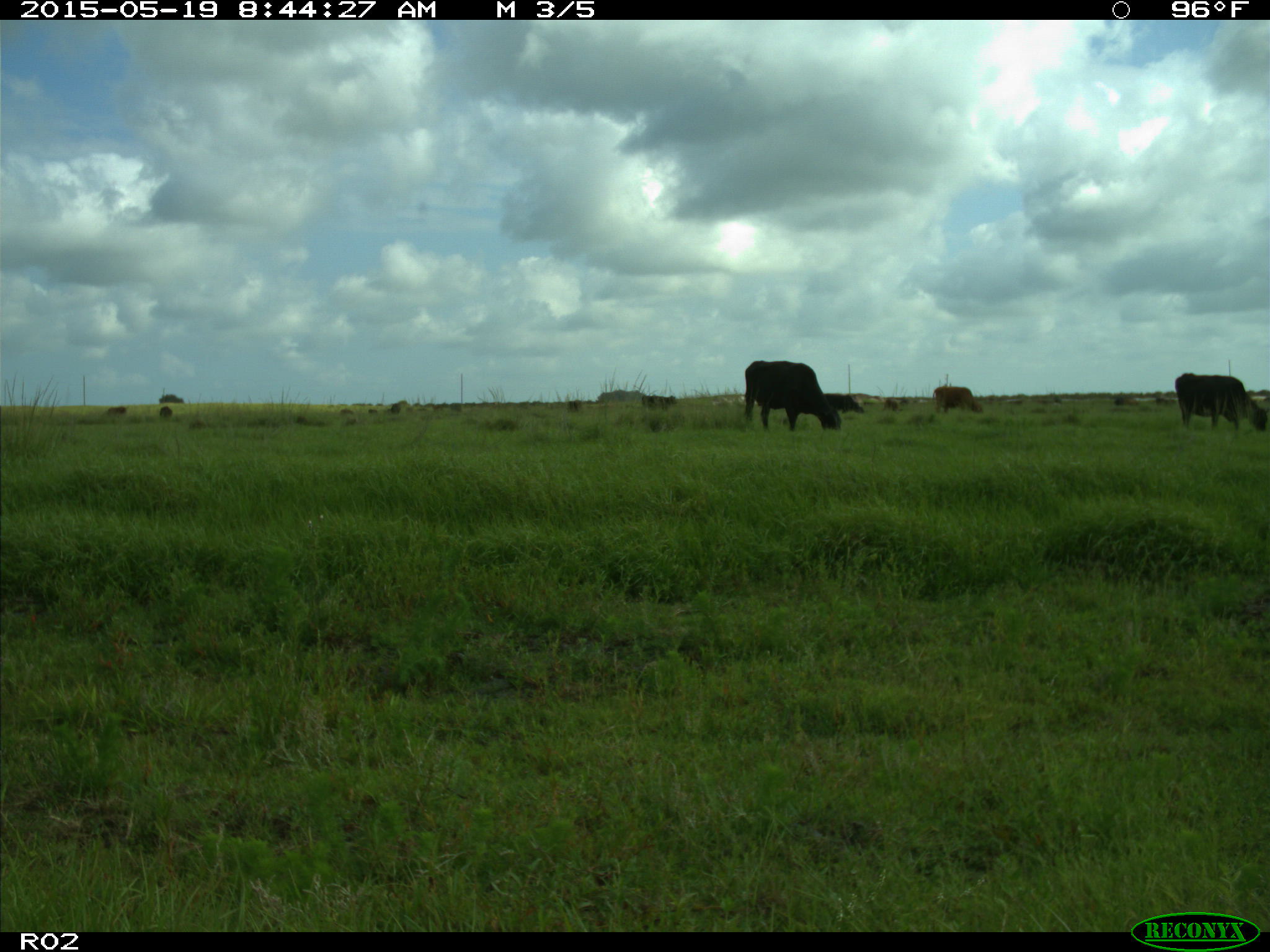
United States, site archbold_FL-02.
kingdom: Animalia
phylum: Chordata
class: Mammalia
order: Artiodactyla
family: Bovidae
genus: Bos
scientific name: Bos taurus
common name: domestic cow